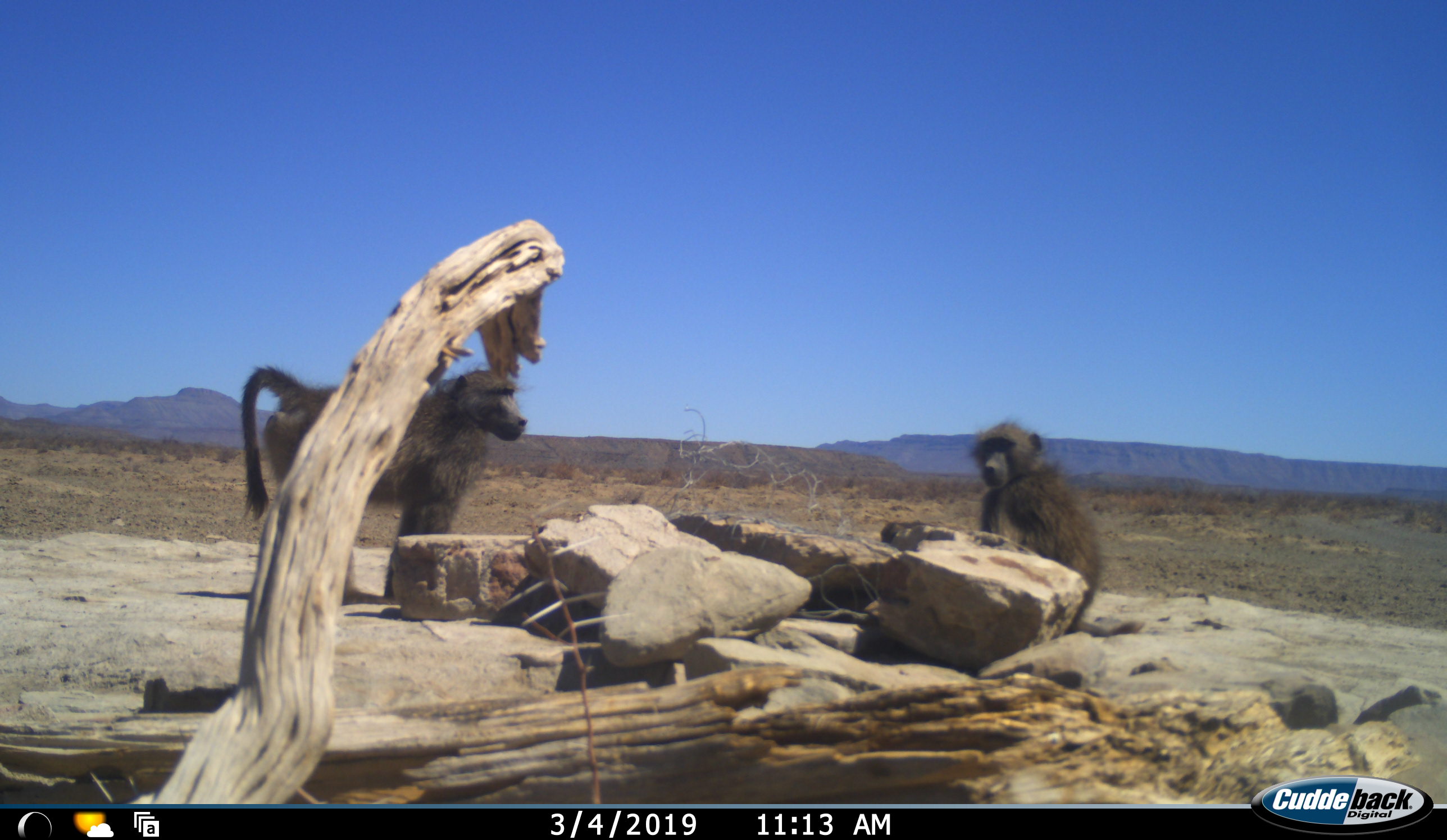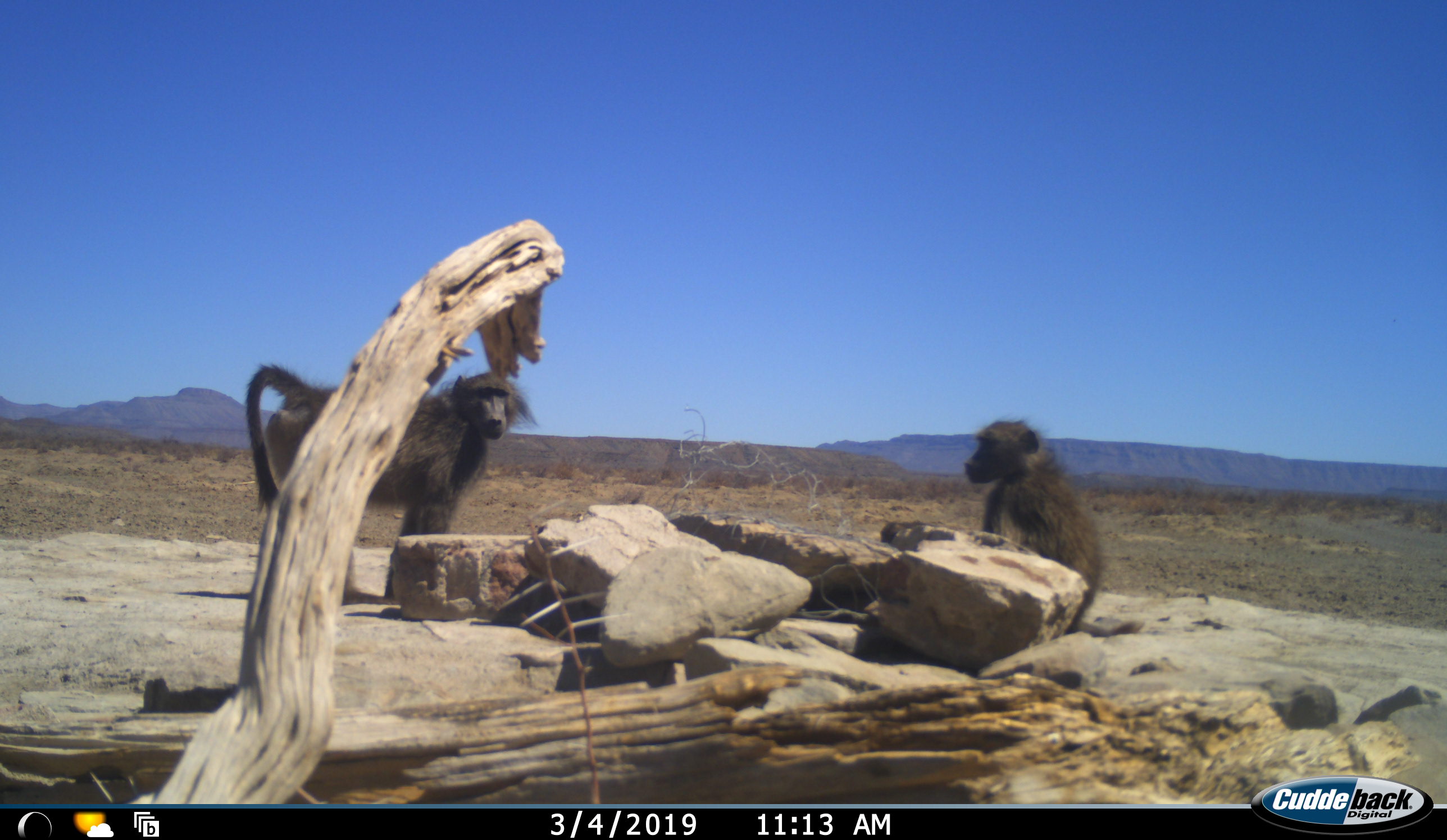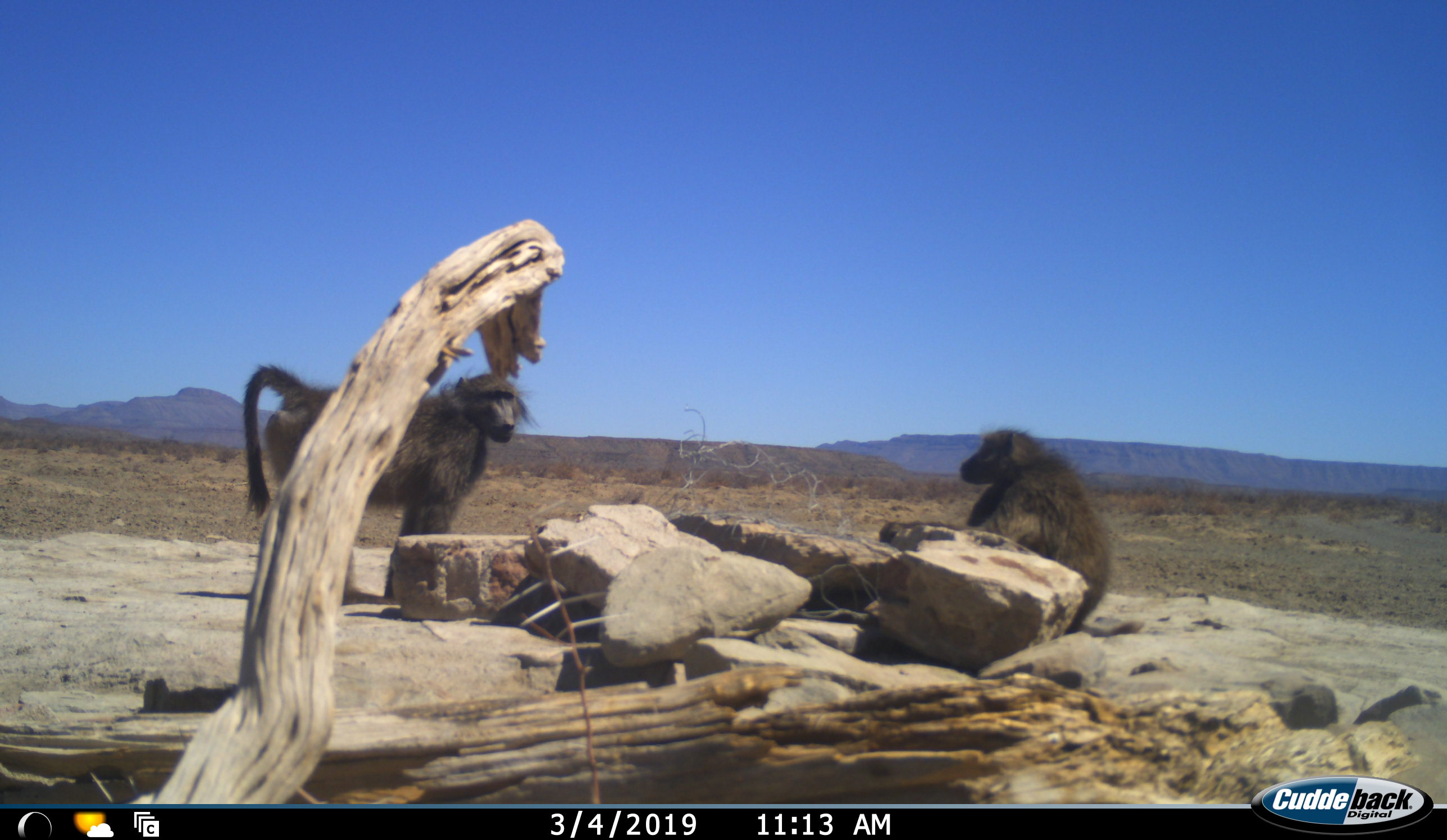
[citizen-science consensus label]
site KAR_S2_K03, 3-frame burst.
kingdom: Animalia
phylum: Chordata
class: Mammalia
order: Primates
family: Cercopithecidae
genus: Papio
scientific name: Papio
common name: baboon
Baboon (Papio), count 2. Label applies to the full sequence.